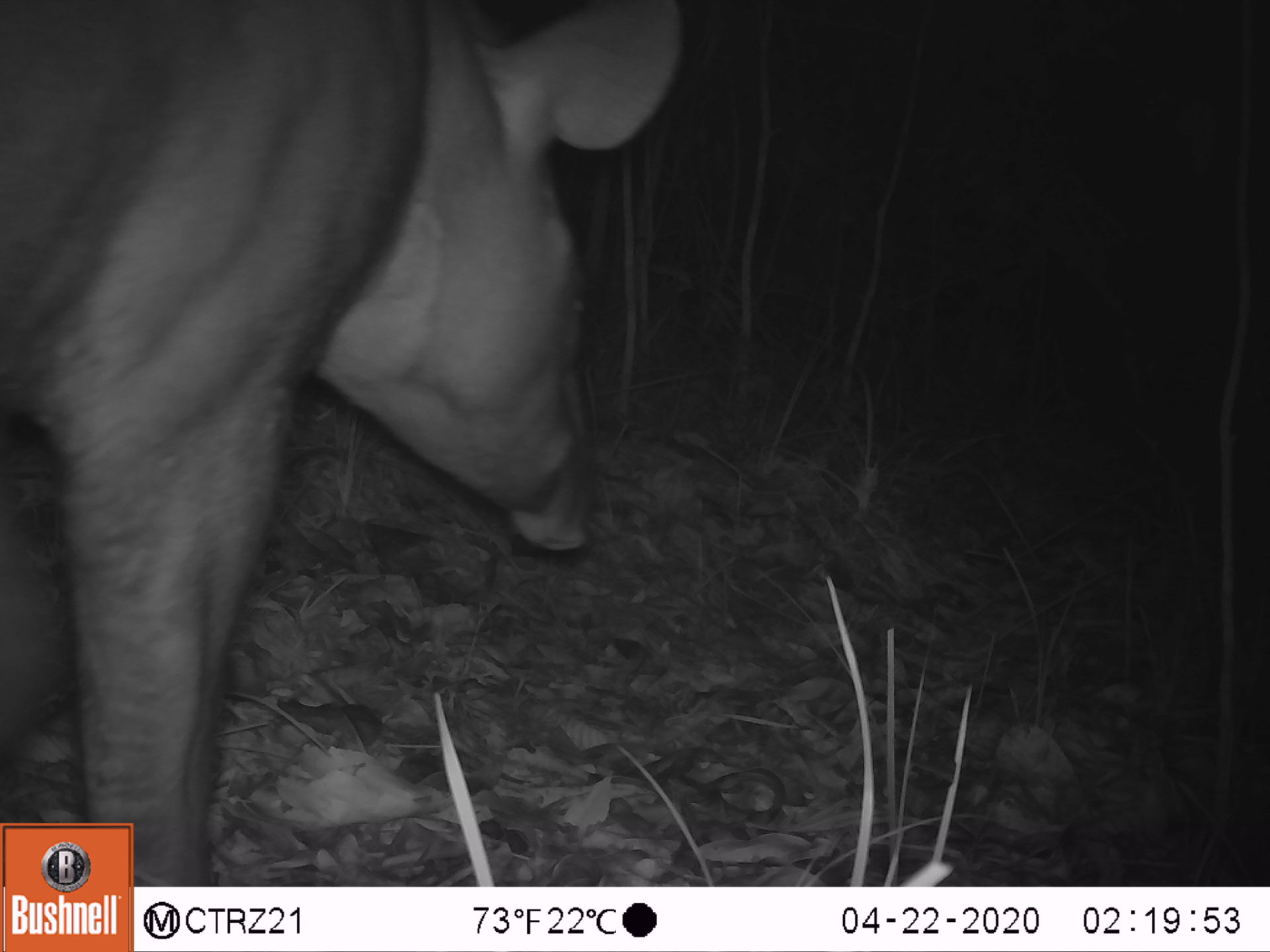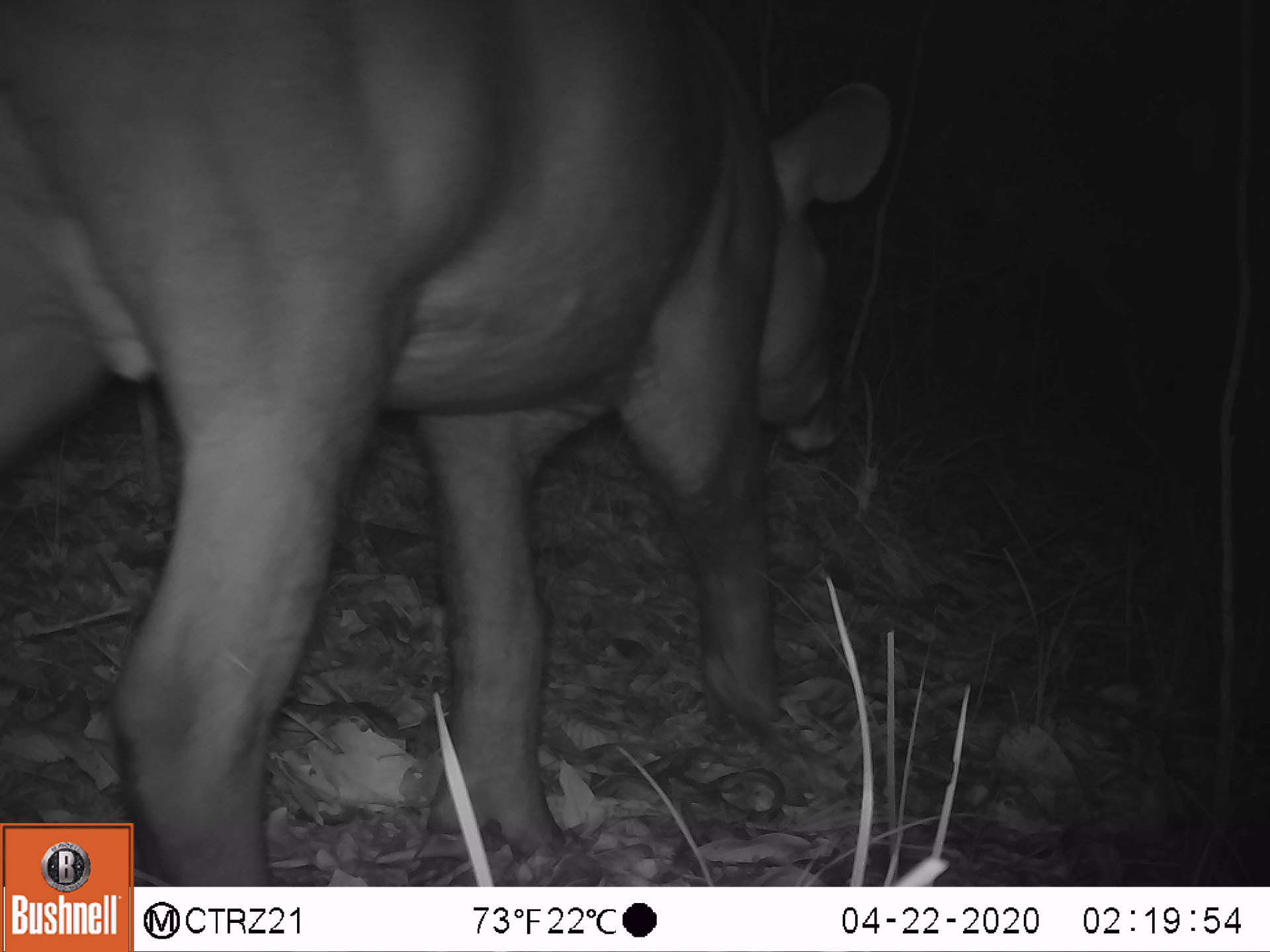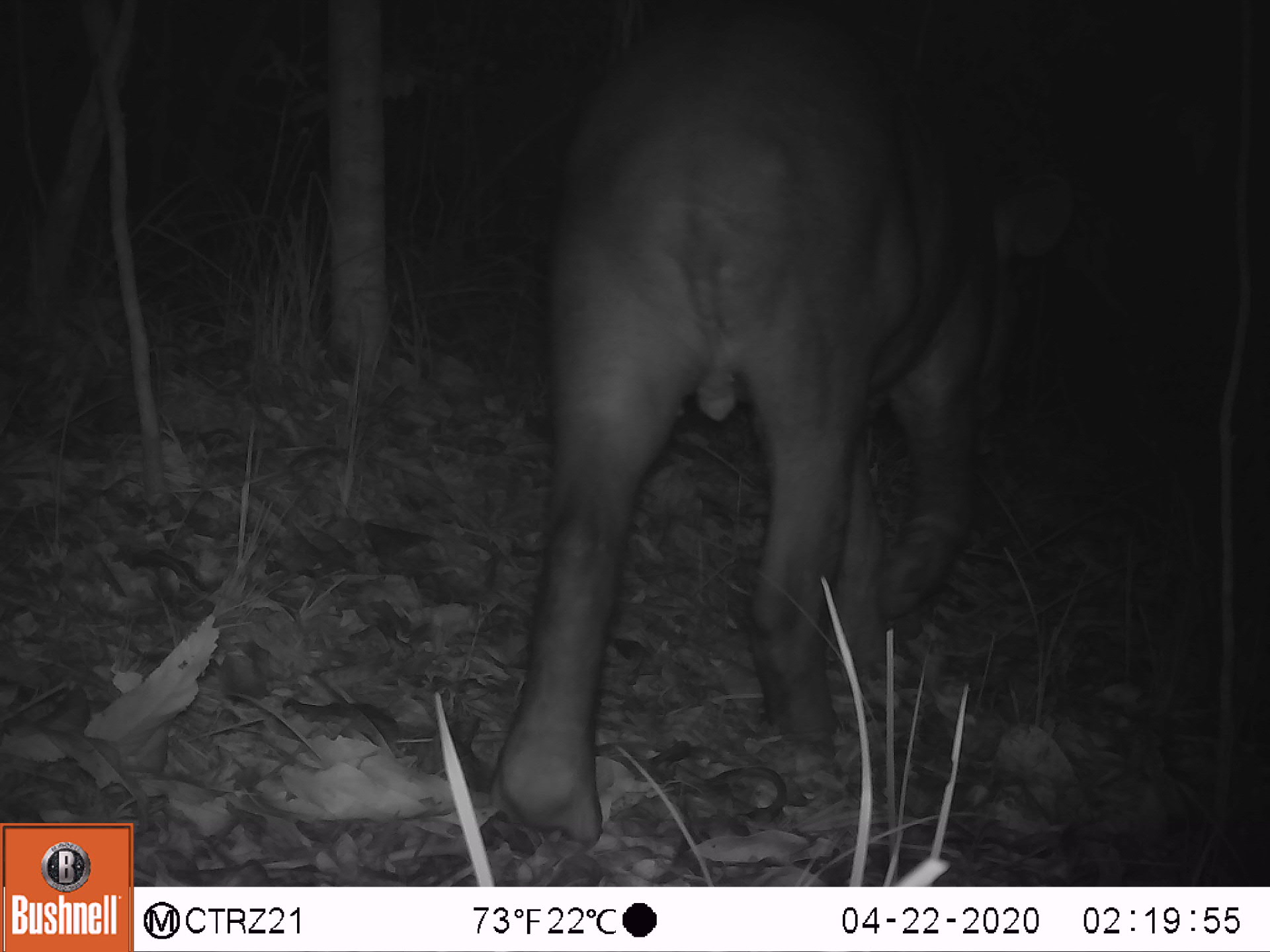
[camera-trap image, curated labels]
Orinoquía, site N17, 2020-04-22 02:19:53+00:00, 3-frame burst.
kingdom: Animalia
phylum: Chordata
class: Mammalia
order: Perissodactyla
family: Tapiridae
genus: Tapirus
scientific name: Tapirus terrestris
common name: lowland tapir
Lowland tapir (Tapirus terrestris).